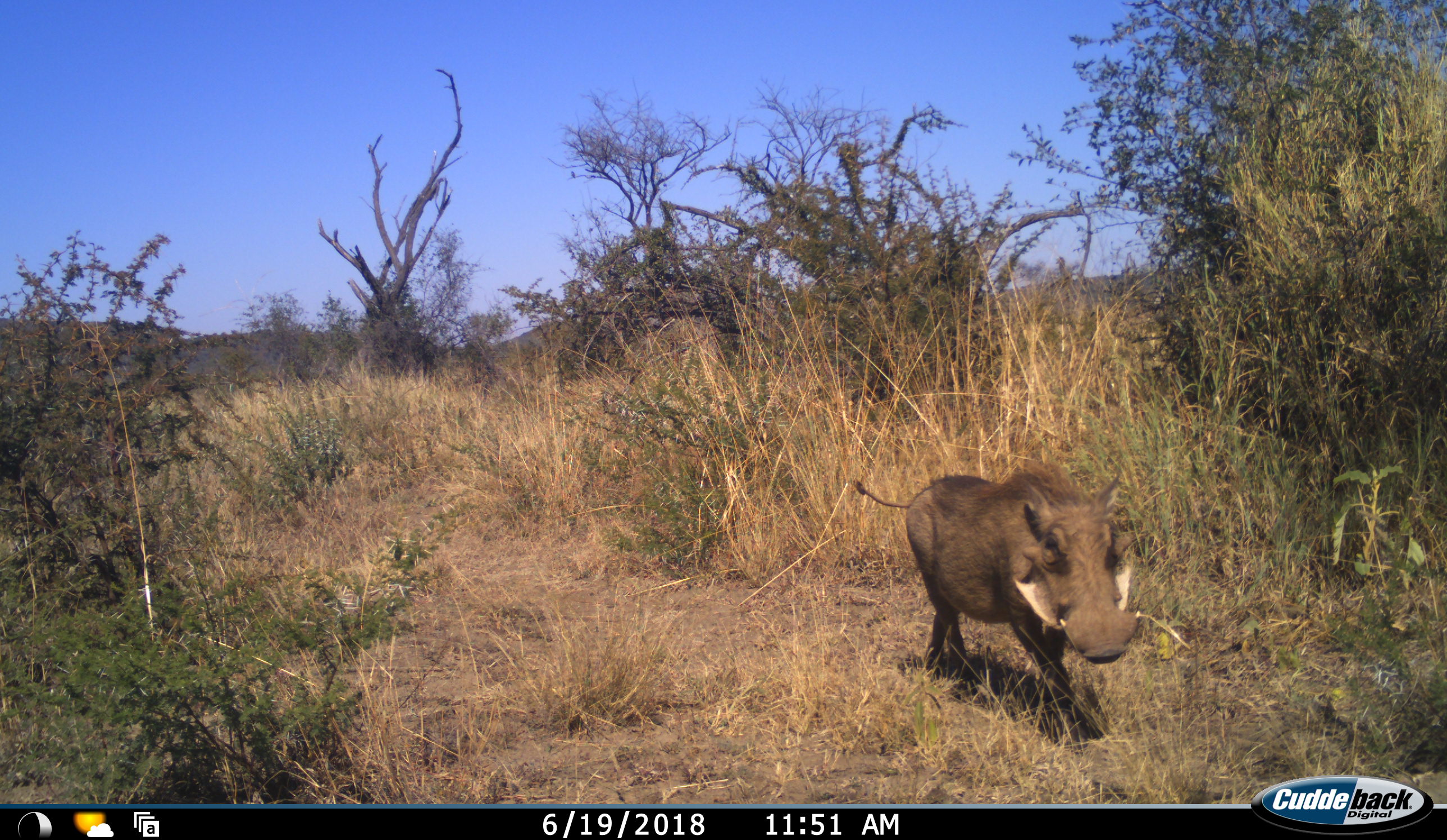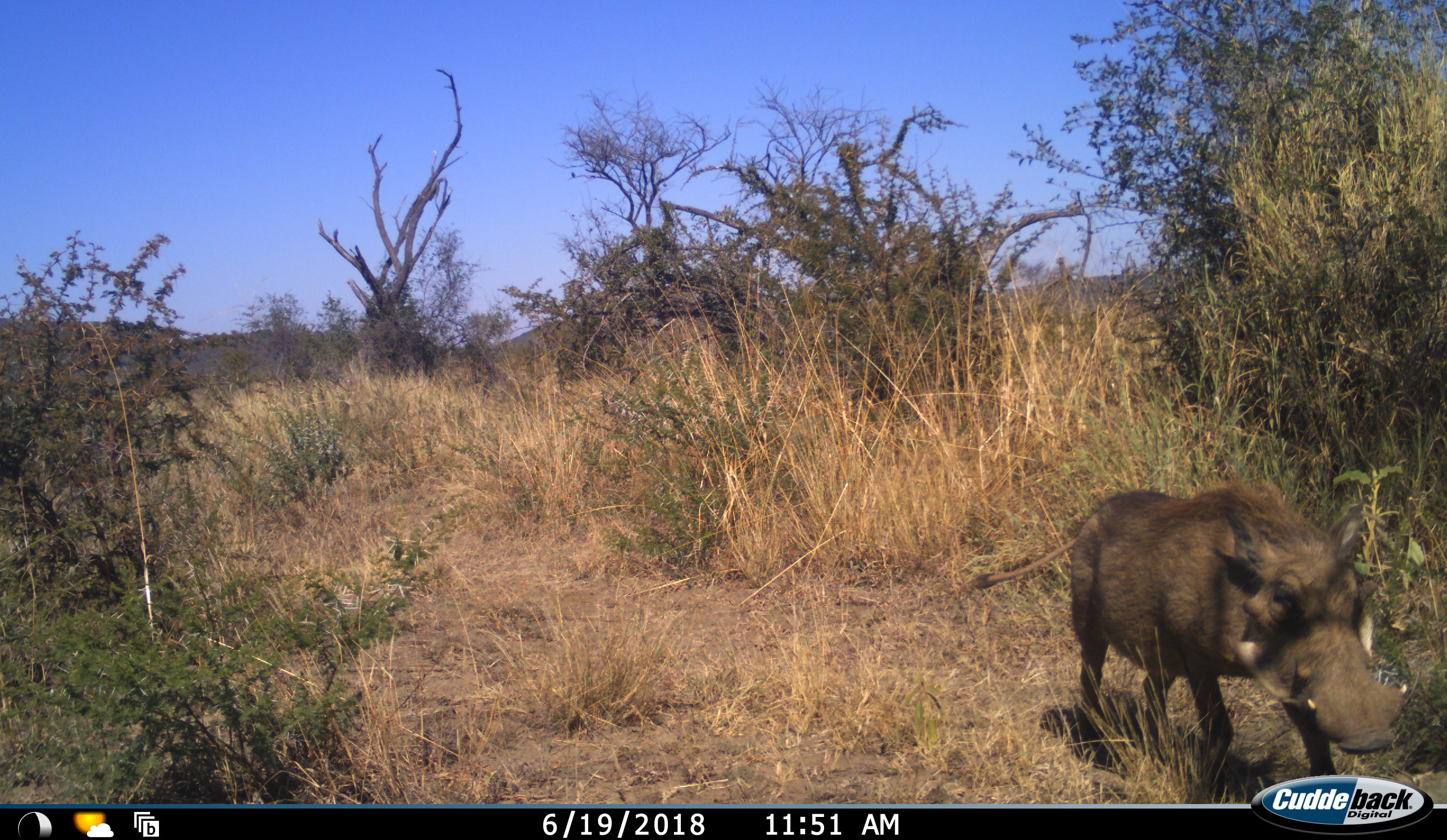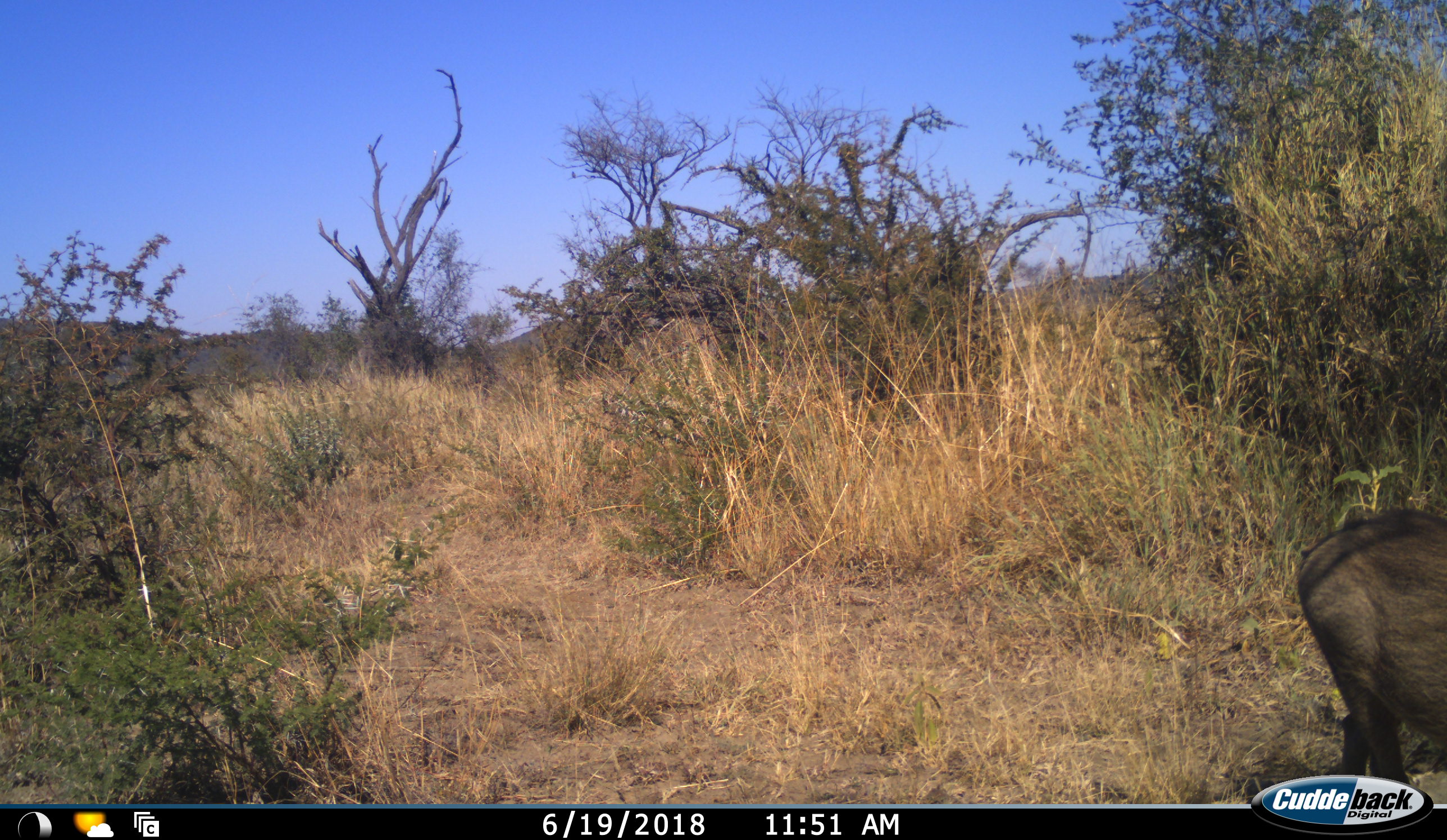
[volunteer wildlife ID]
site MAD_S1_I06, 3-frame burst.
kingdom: Animalia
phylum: Chordata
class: Mammalia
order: Artiodactyla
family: Suidae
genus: Phacochoerus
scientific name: Phacochoerus africanus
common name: warthog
Warthog (Phacochoerus africanus), count 1. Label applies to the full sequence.